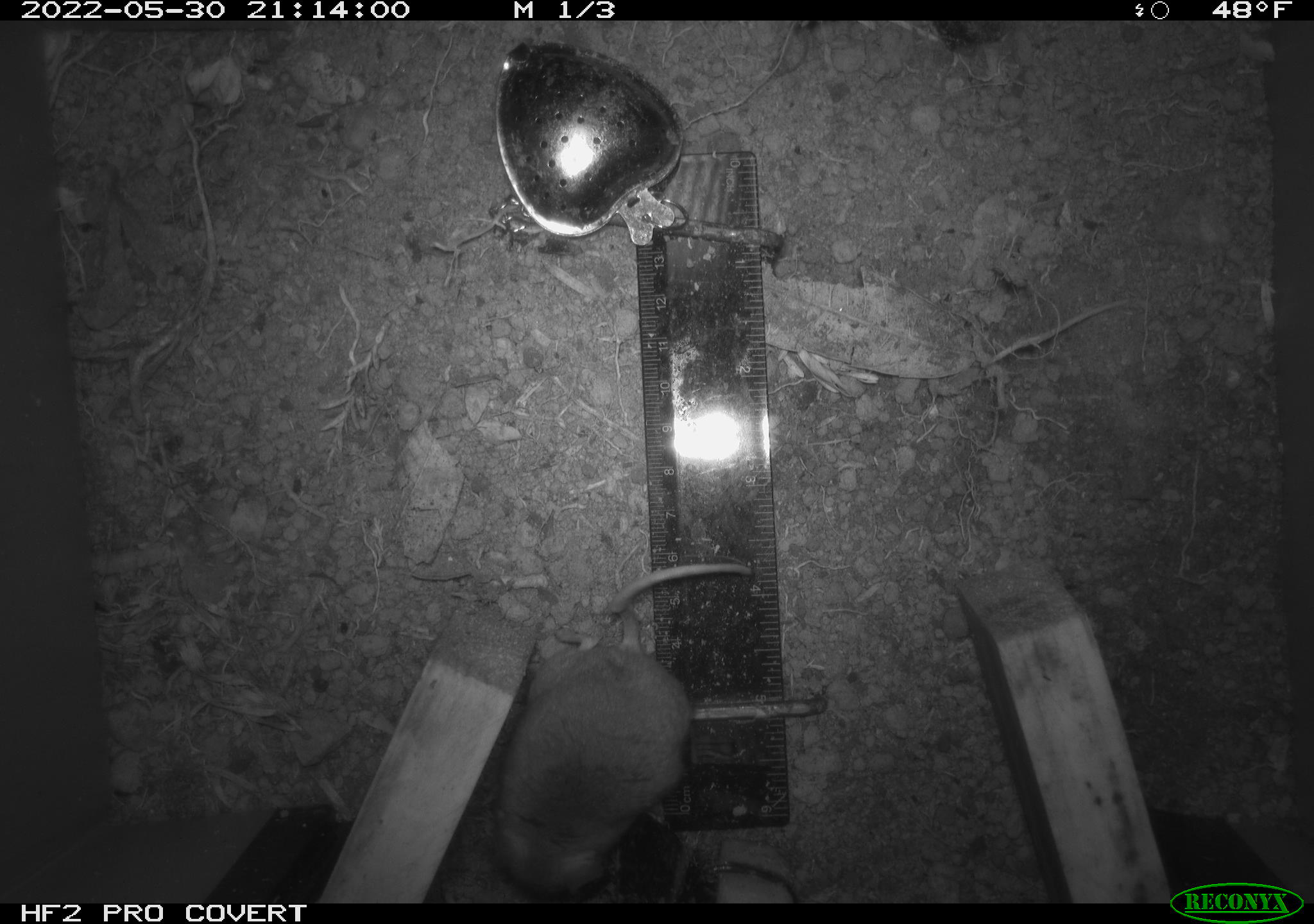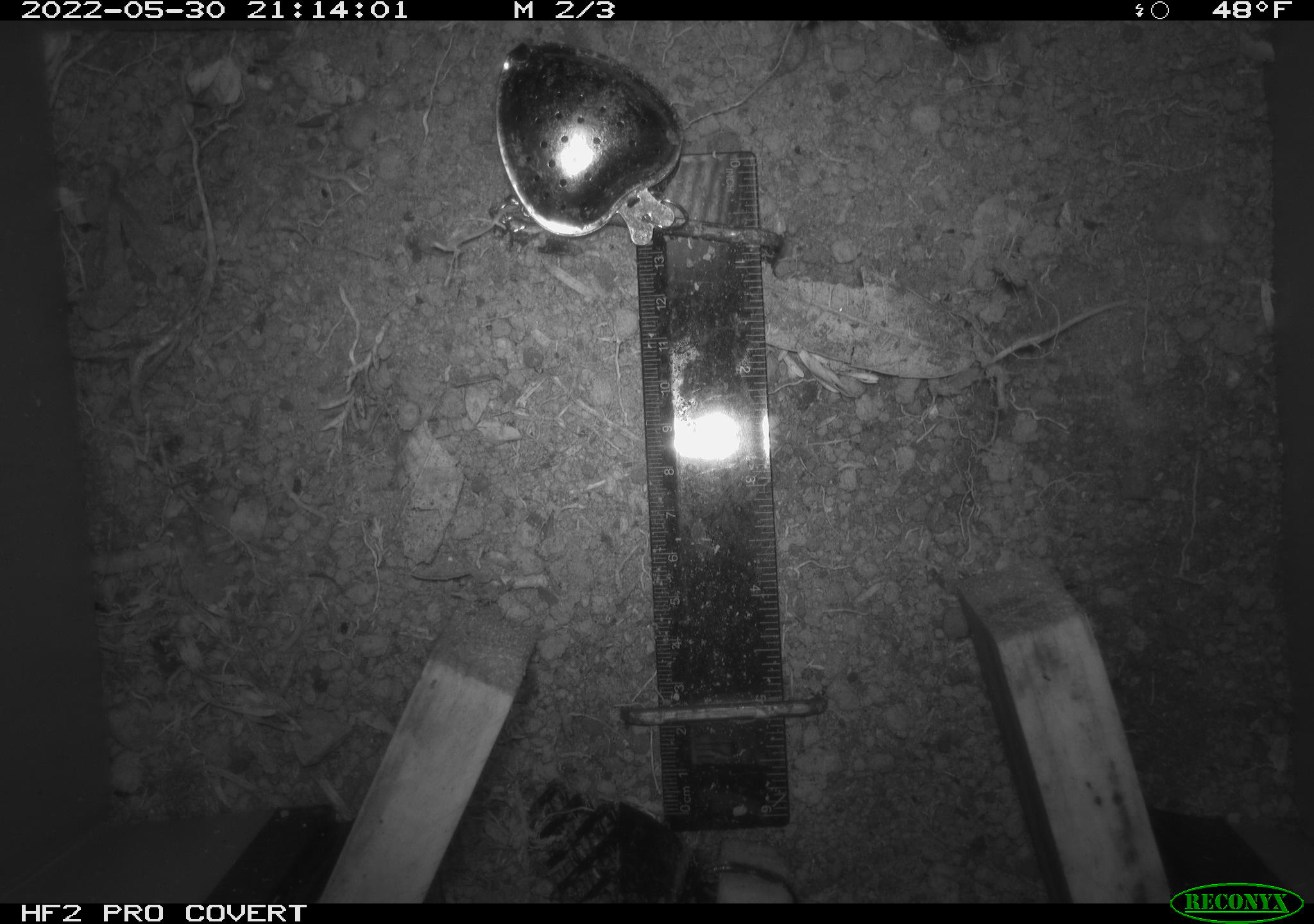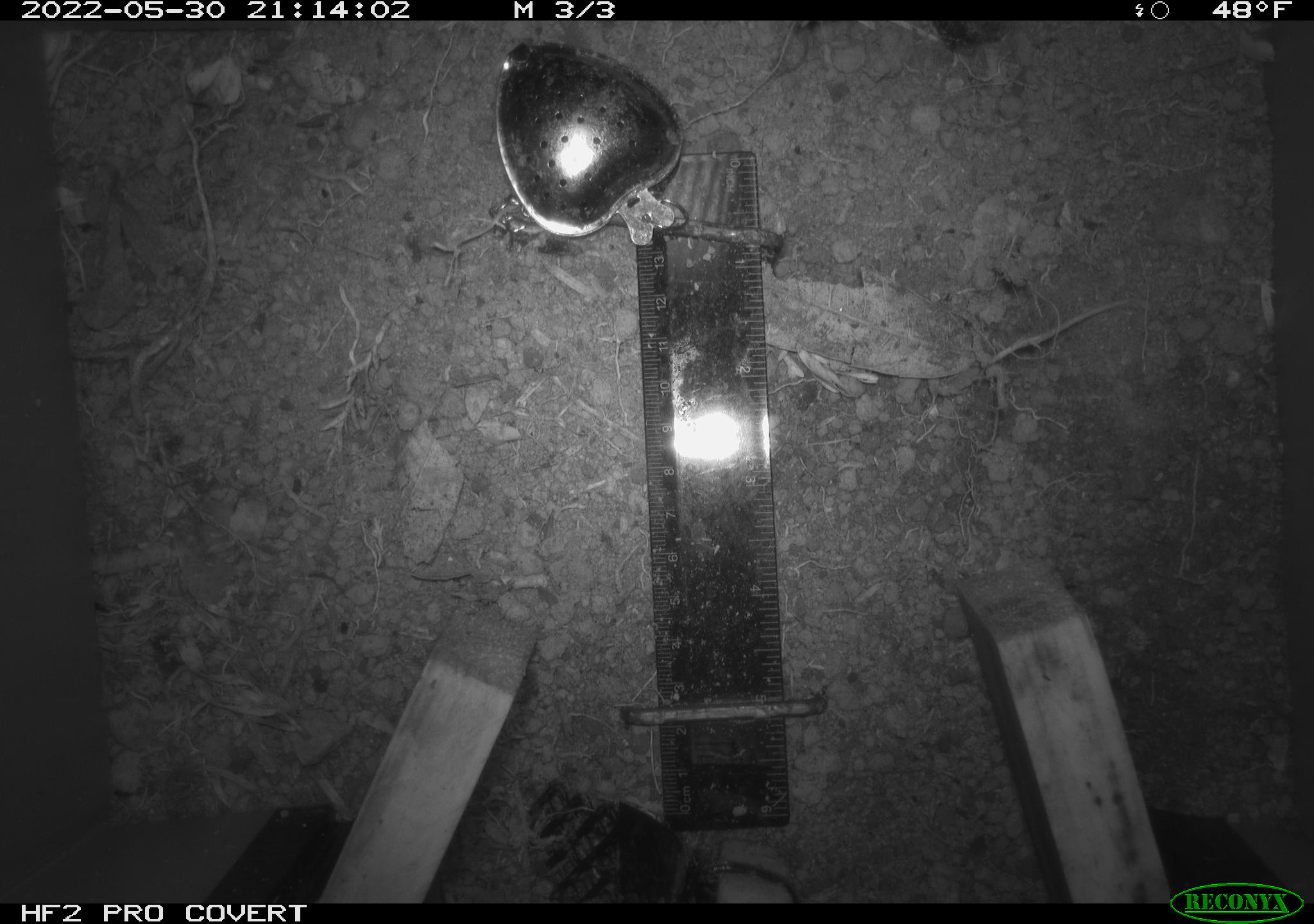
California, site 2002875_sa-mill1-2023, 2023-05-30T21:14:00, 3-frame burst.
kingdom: Animalia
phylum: Chordata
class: Mammalia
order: Eulipotyphla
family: Soricidae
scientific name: Soricidae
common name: shrews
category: soricidae family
Soricidae family (shrews) (Soricidae).